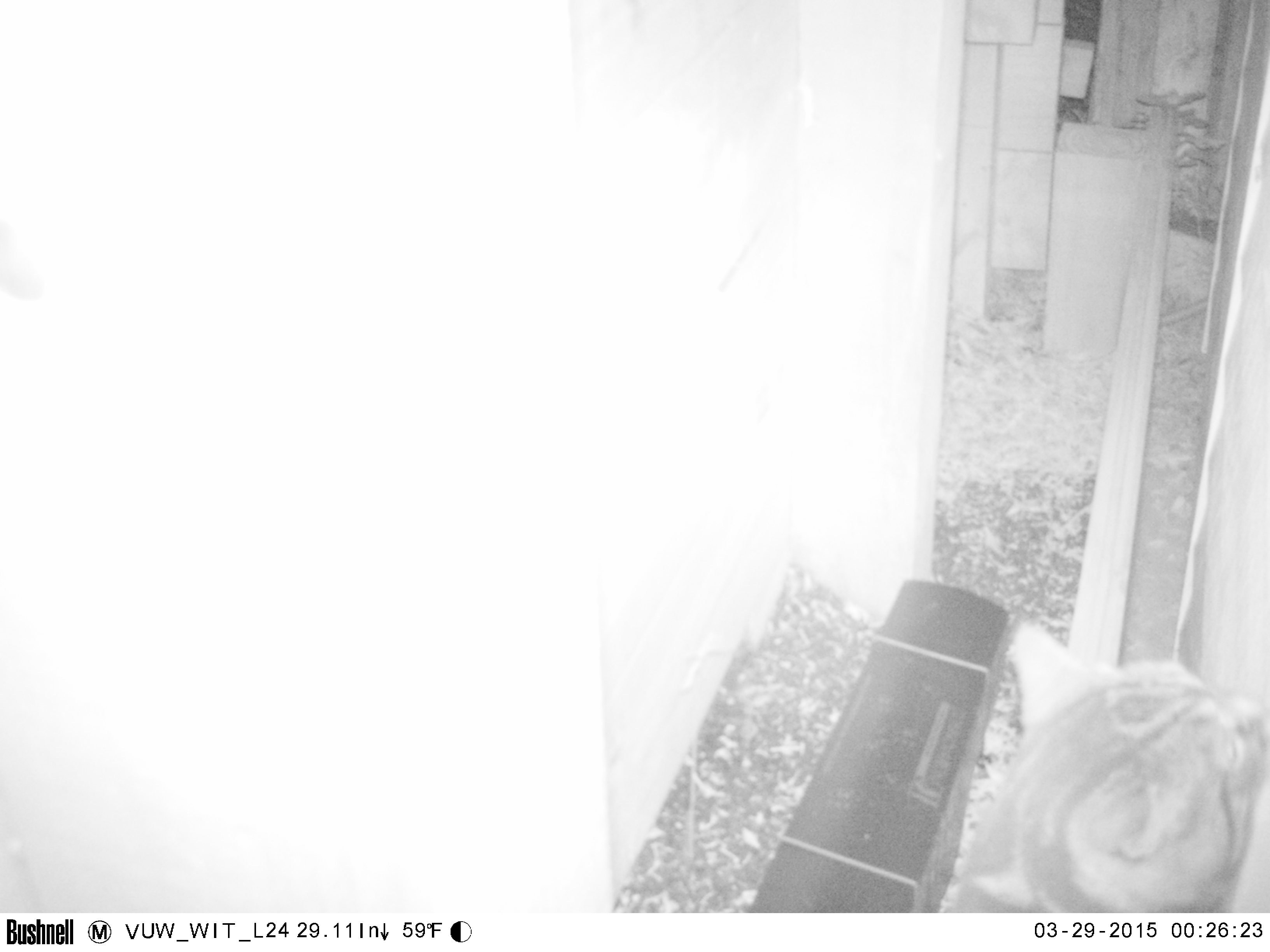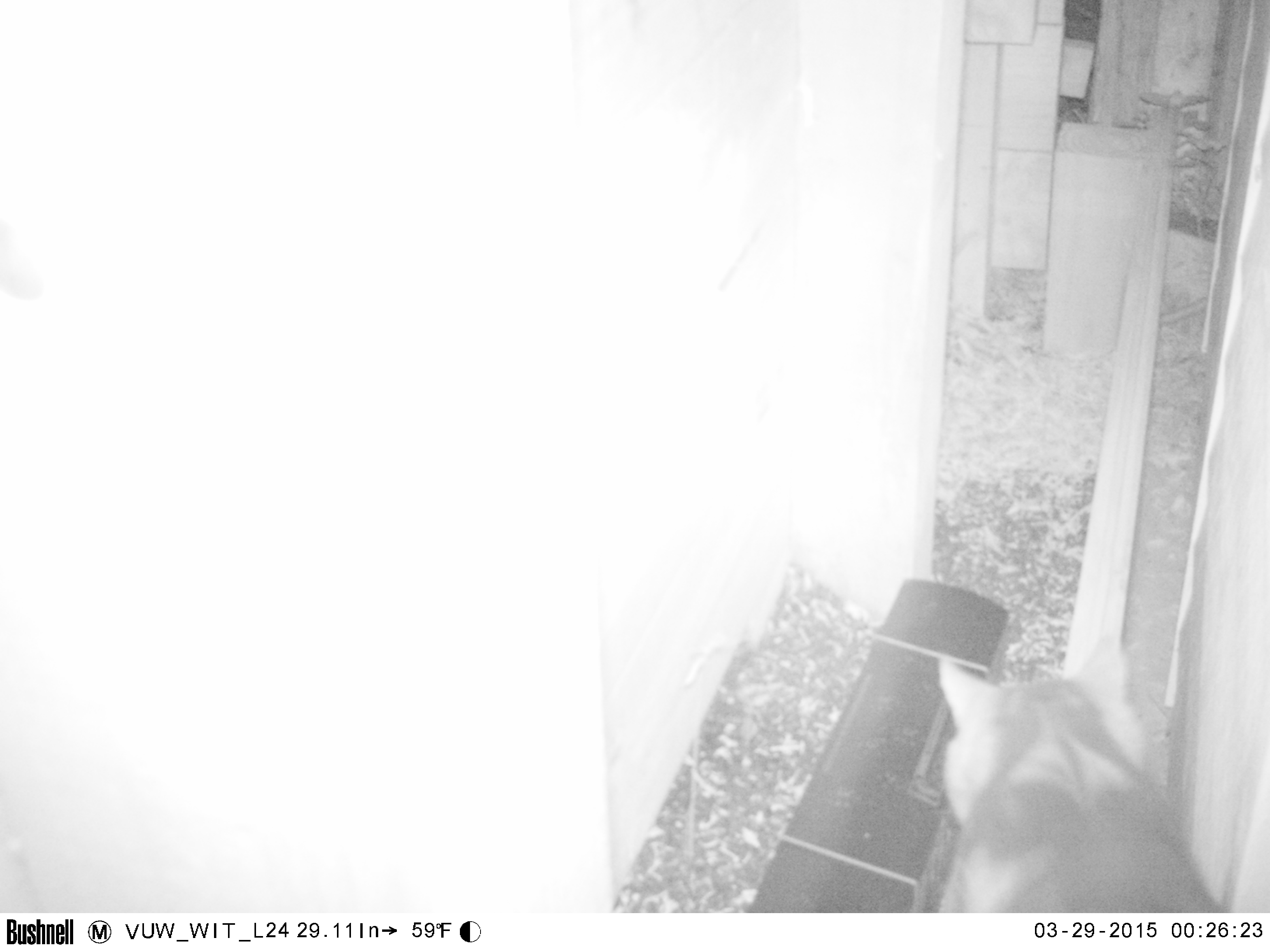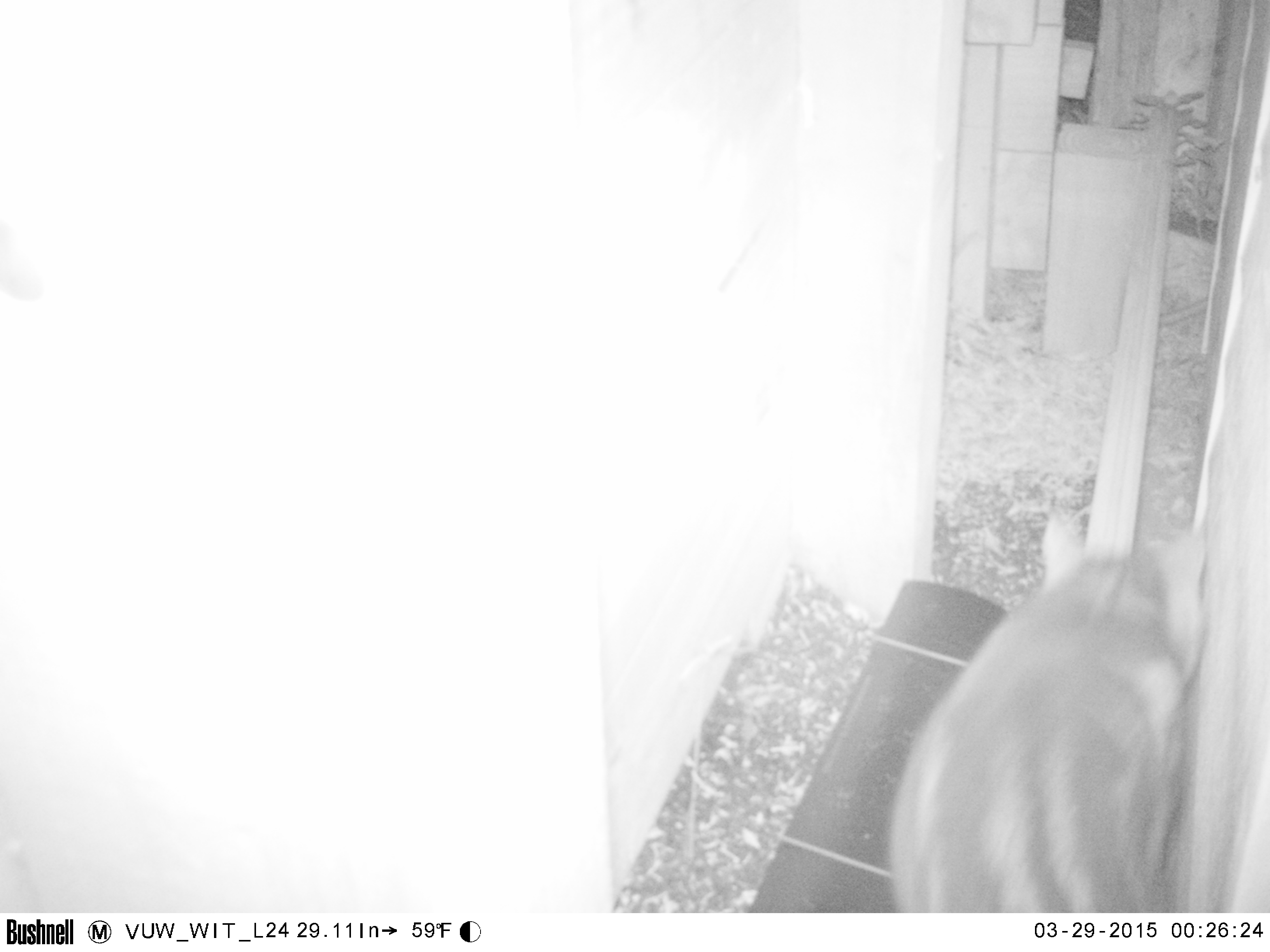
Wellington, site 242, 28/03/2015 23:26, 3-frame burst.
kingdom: Animalia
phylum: Chordata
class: Mammalia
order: Carnivora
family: Felidae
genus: Felis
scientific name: Felis catus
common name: cat